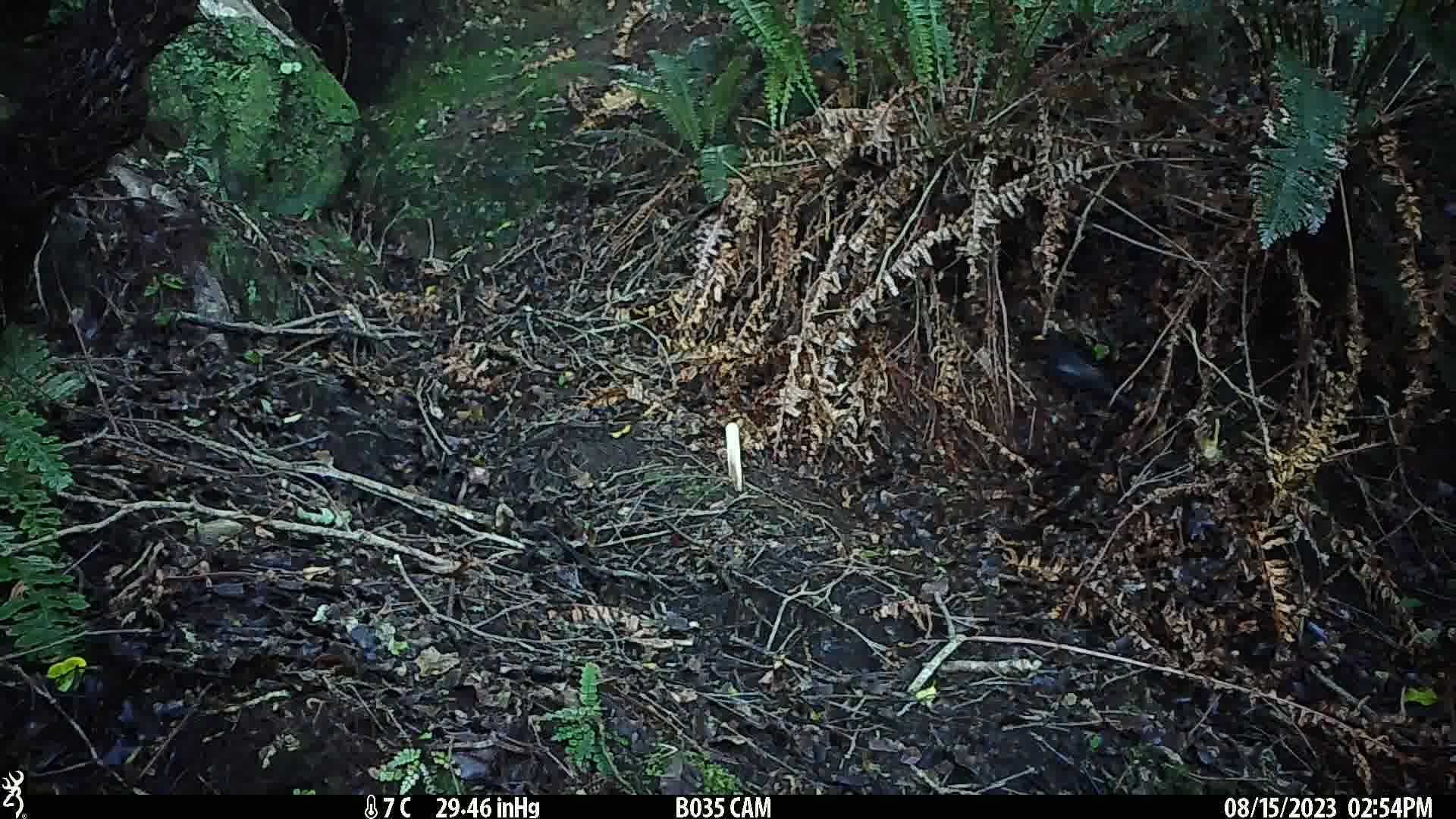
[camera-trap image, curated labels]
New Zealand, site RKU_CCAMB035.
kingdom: Animalia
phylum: Chordata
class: Aves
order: Passeriformes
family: Turdidae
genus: Turdus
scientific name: Turdus merula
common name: eurasian blackbird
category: blackbird